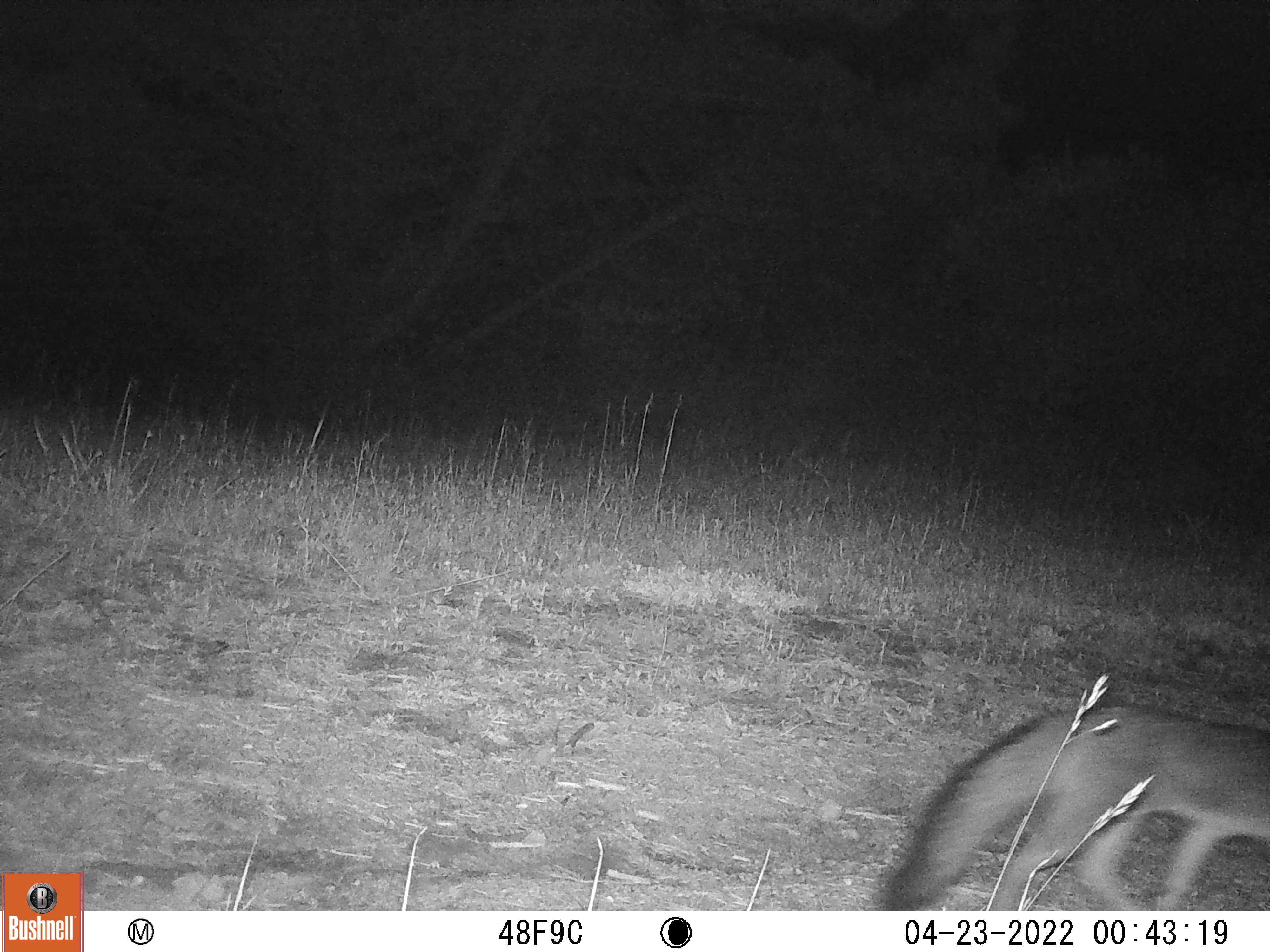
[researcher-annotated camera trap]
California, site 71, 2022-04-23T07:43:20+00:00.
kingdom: Animalia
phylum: Chordata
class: Mammalia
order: Carnivora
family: Canidae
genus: Urocyon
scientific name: Urocyon cinereoargenteus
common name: gray fox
Gray fox (Urocyon cinereoargenteus).